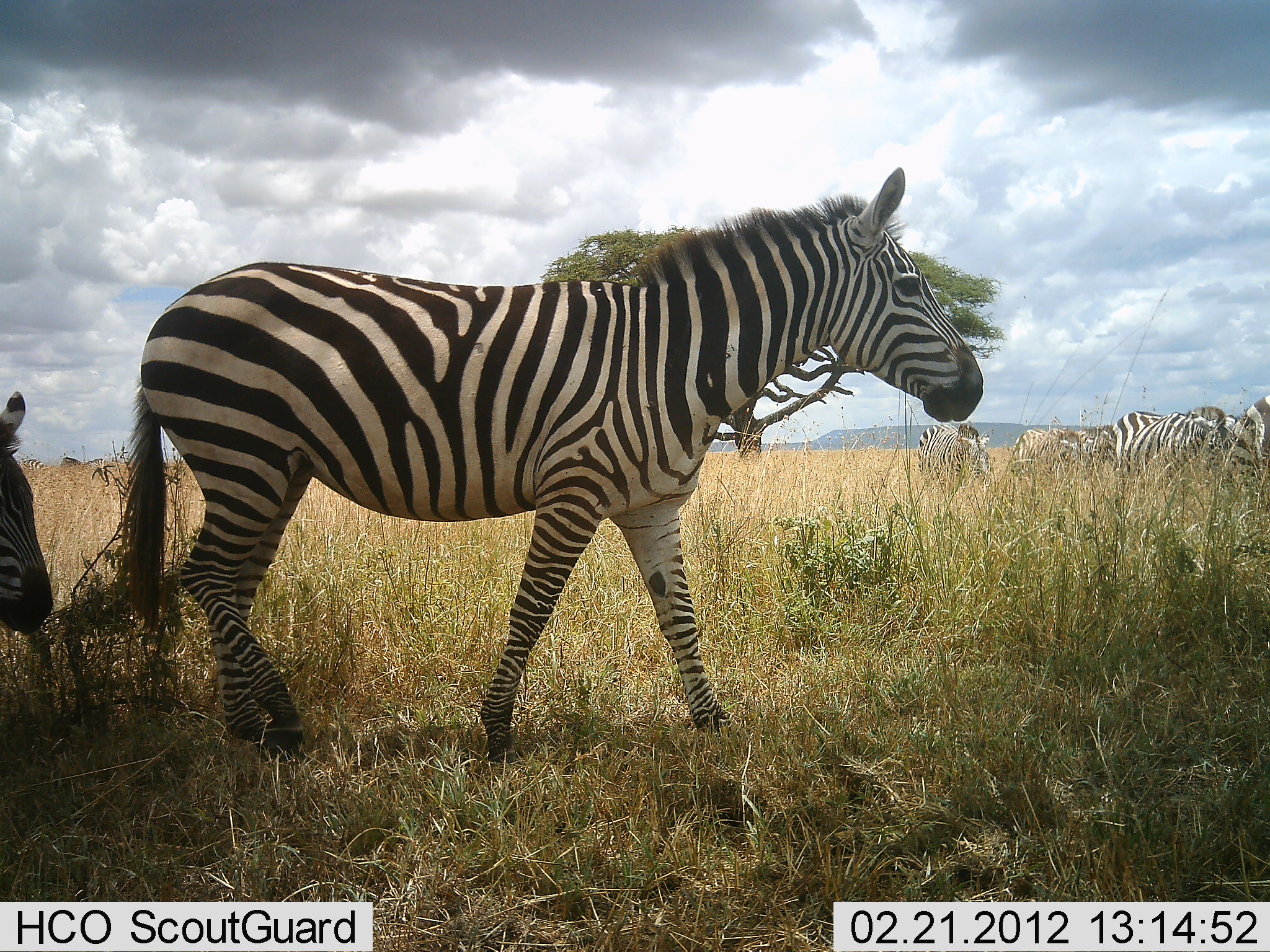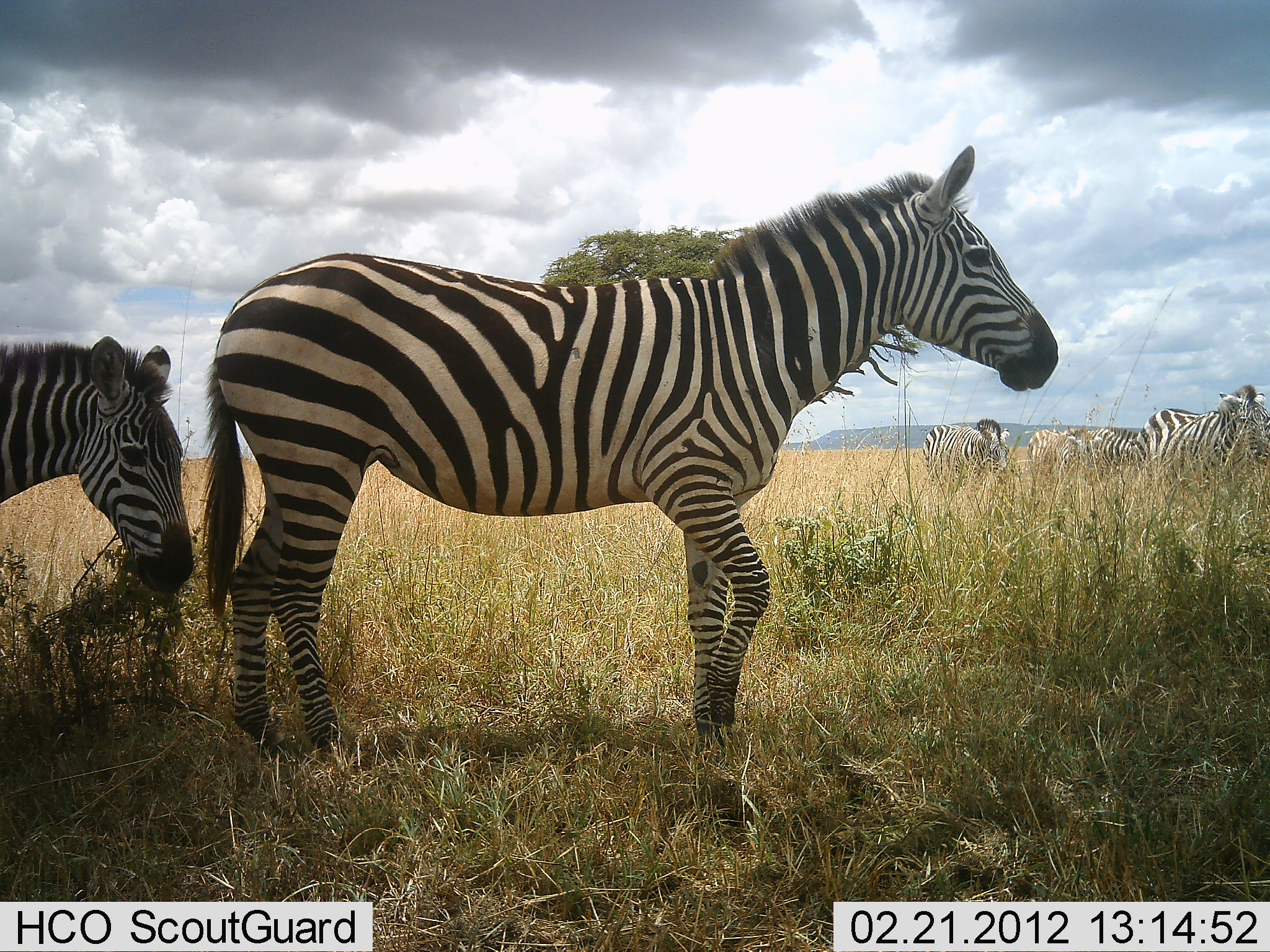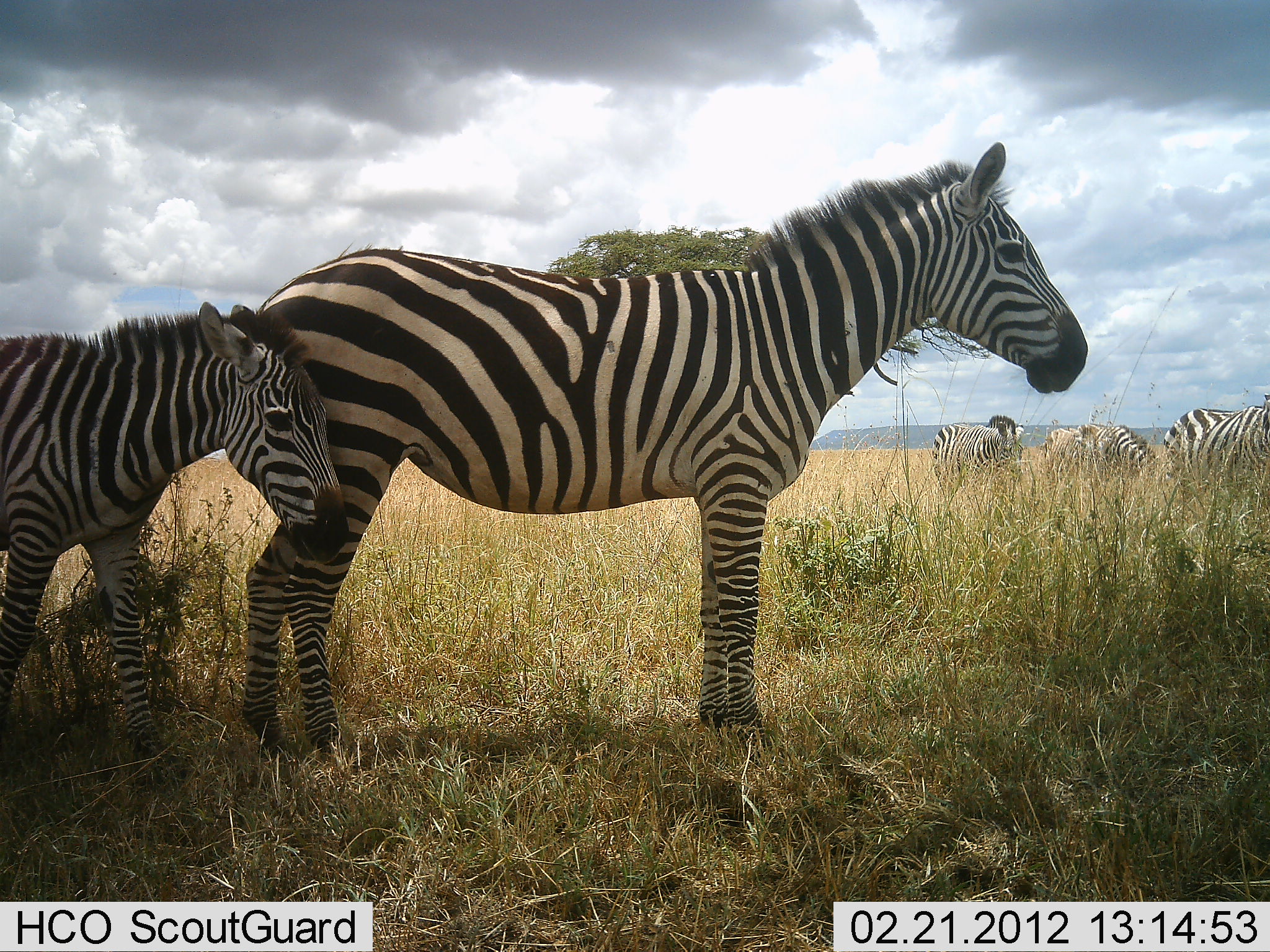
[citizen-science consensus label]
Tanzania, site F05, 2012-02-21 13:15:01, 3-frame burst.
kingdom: Animalia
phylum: Chordata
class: Mammalia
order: Perissodactyla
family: Equidae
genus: Equus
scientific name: Equus quagga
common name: plains zebra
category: zebra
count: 6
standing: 36%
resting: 0%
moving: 86%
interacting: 5%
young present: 55%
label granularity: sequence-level